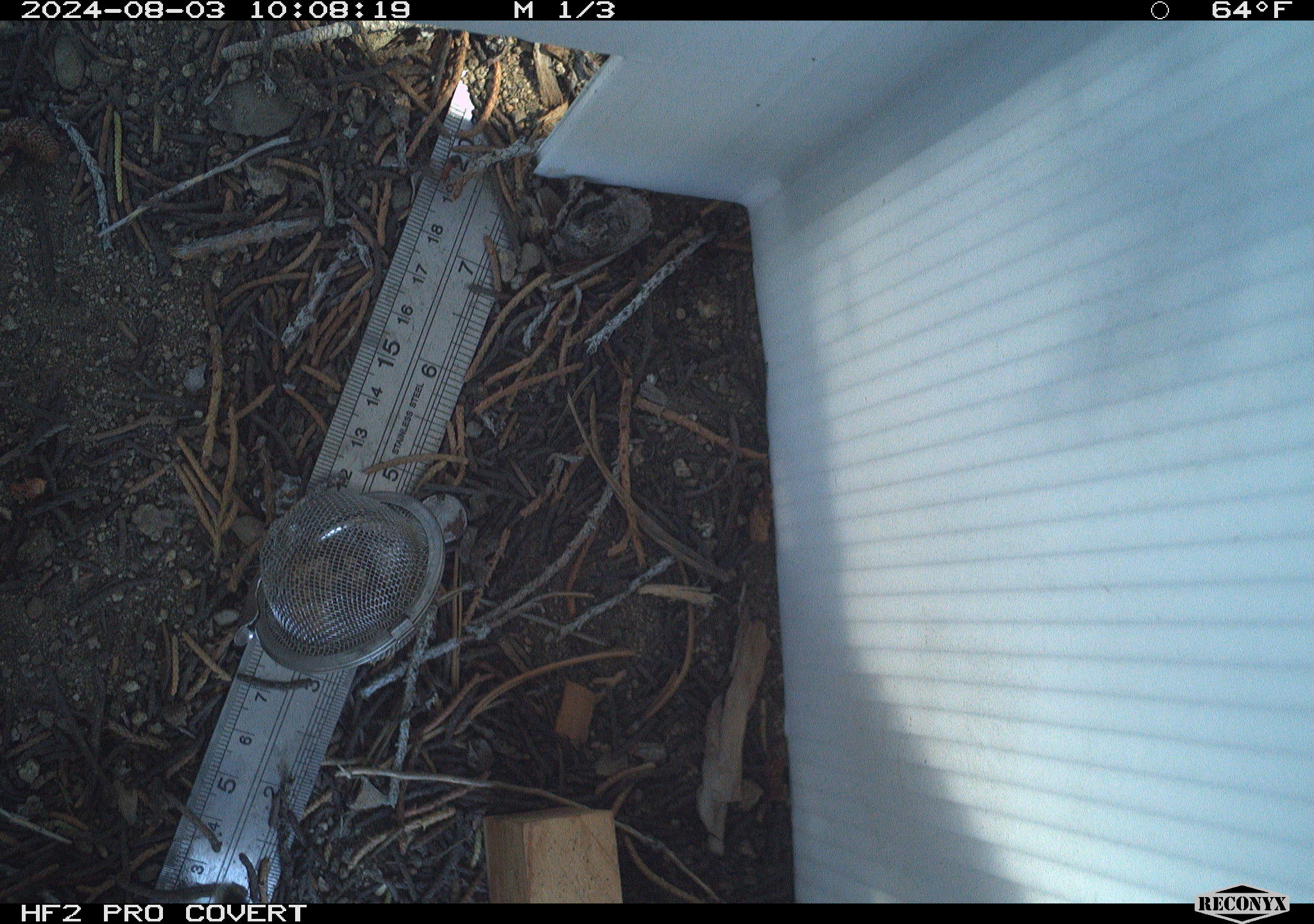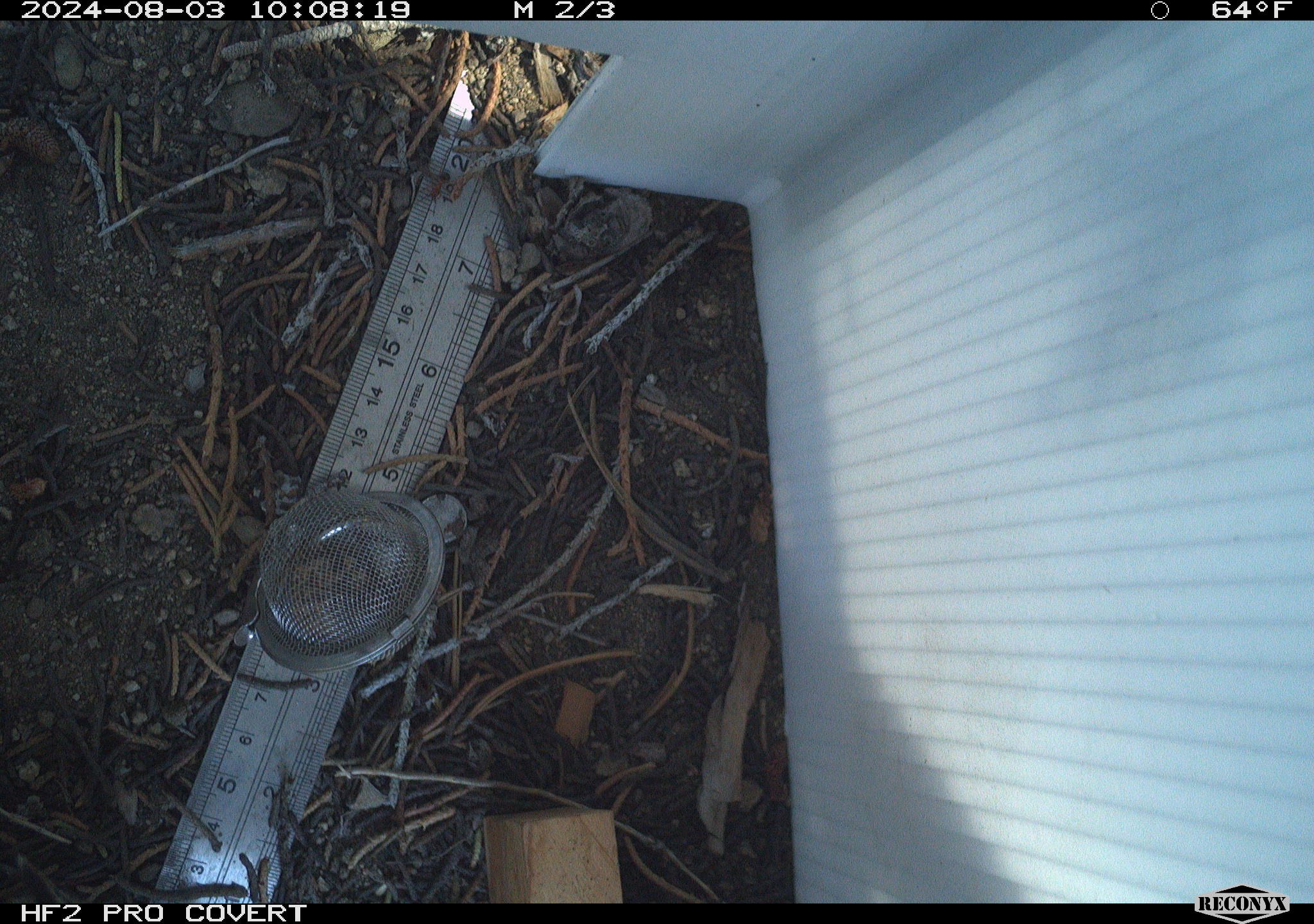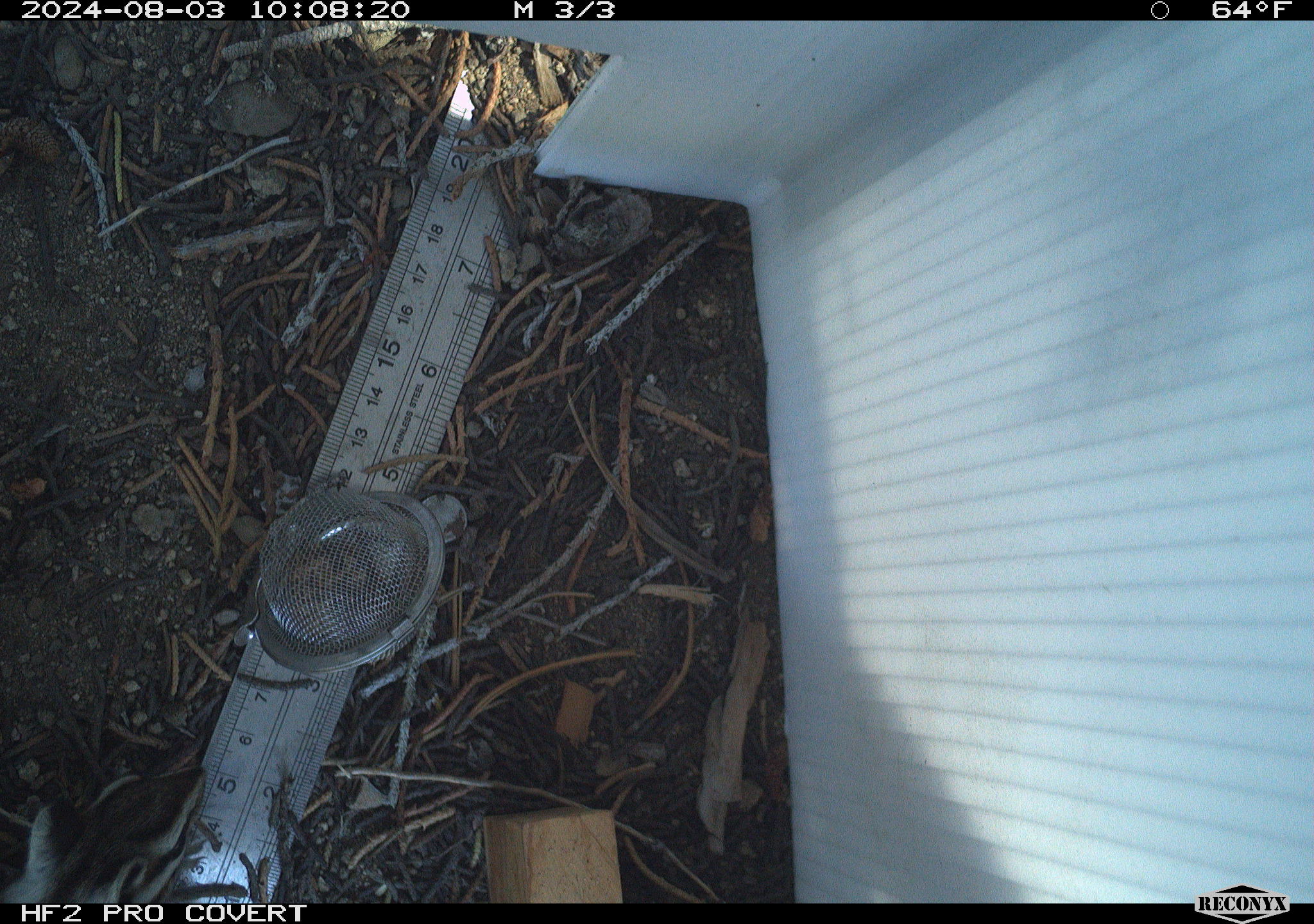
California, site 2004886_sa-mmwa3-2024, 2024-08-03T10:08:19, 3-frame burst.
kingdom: Animalia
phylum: Chordata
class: Mammalia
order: Rodentia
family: Sciuridae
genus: Neotamias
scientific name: Neotamias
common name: western chipmunks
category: neotamias species